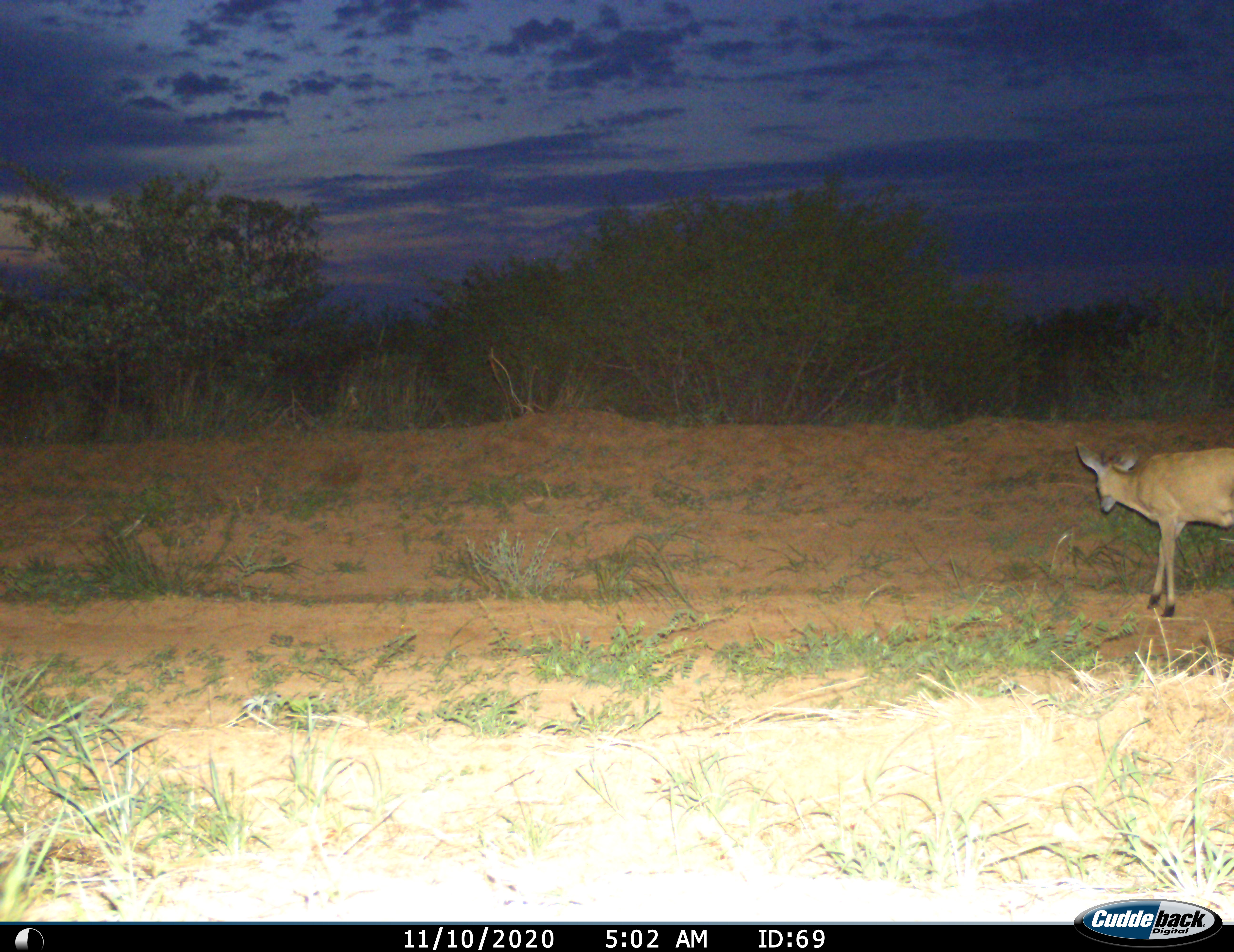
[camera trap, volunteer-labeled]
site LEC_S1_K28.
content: unidentified animal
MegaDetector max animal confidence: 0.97